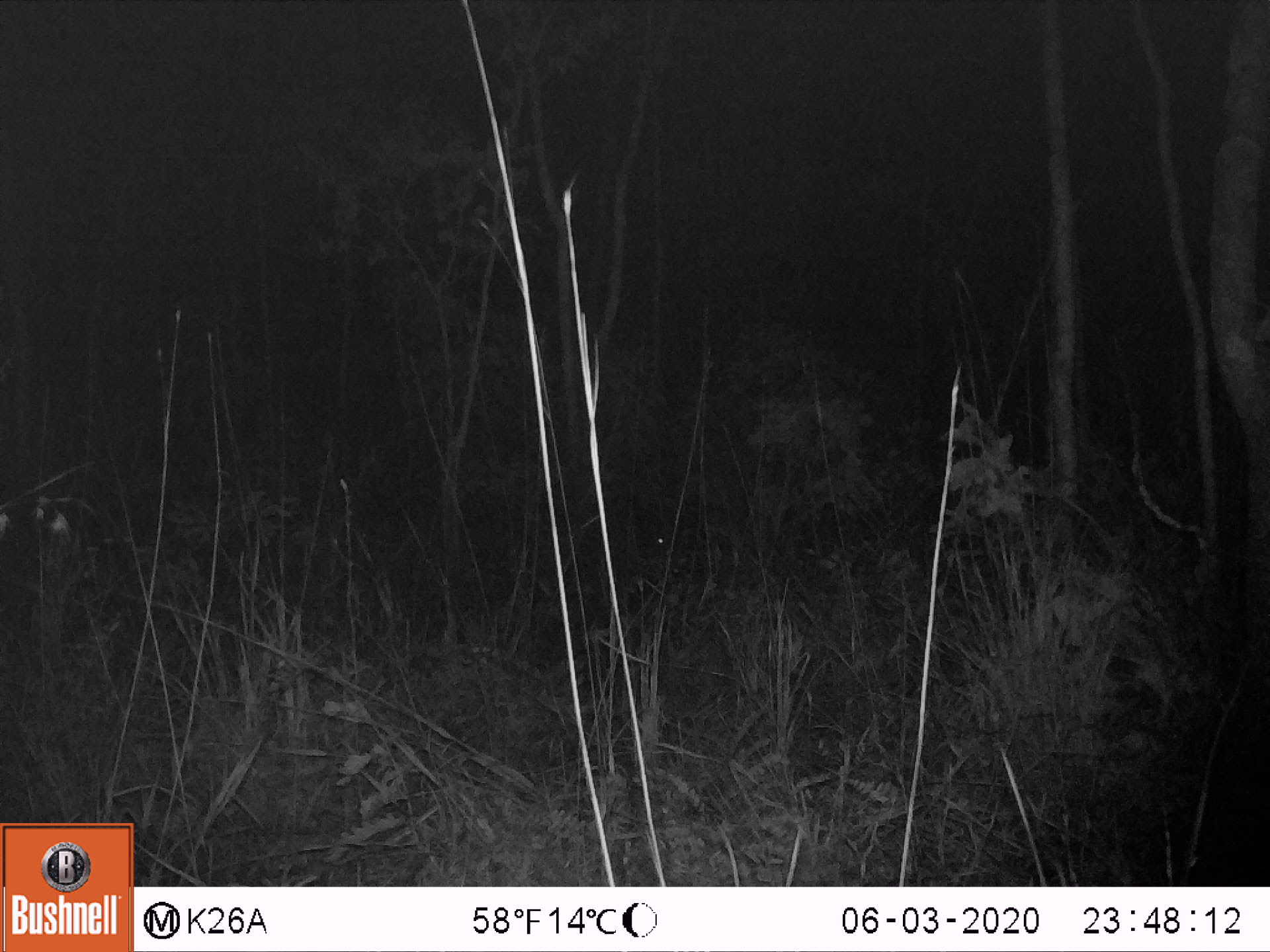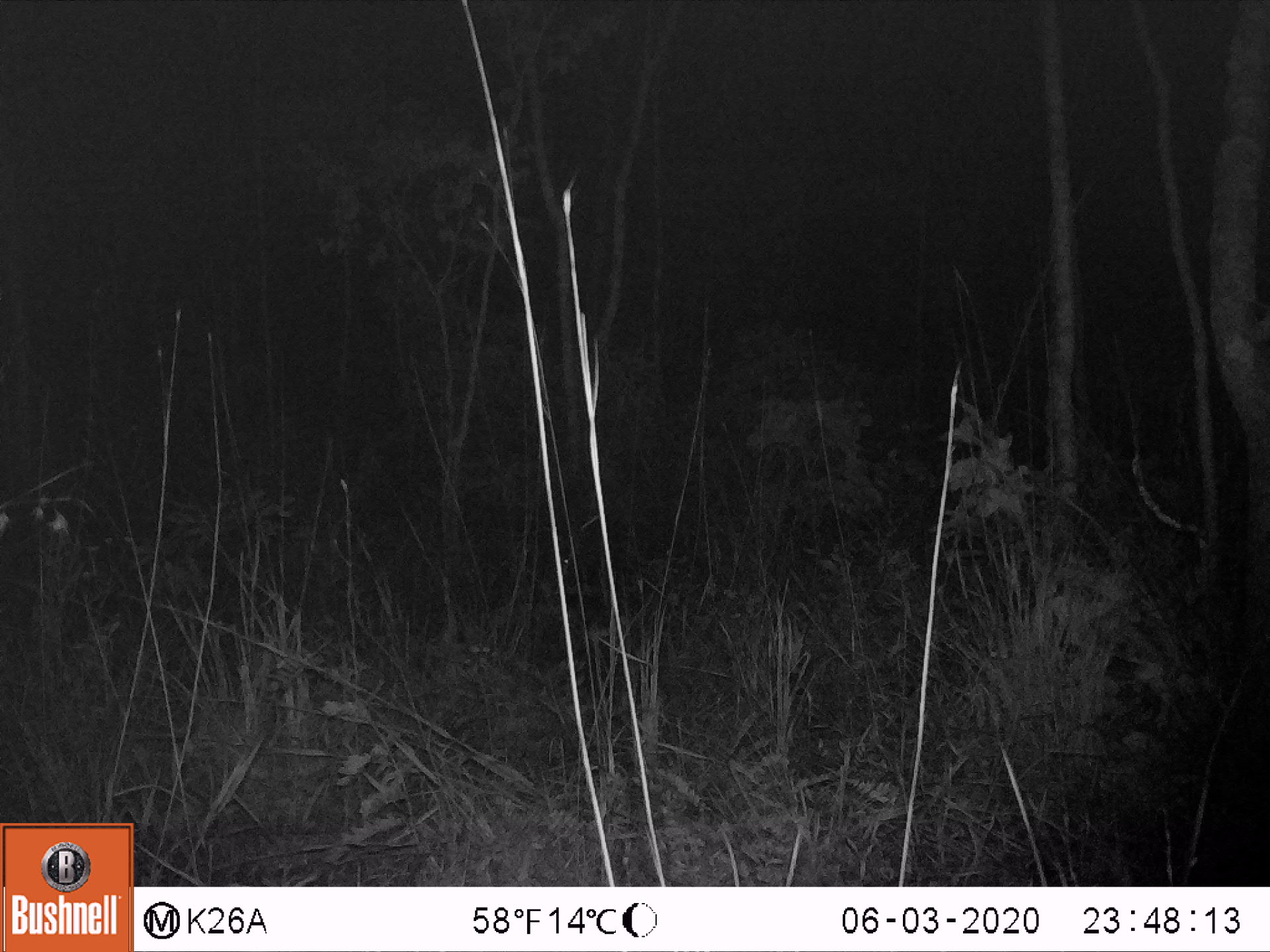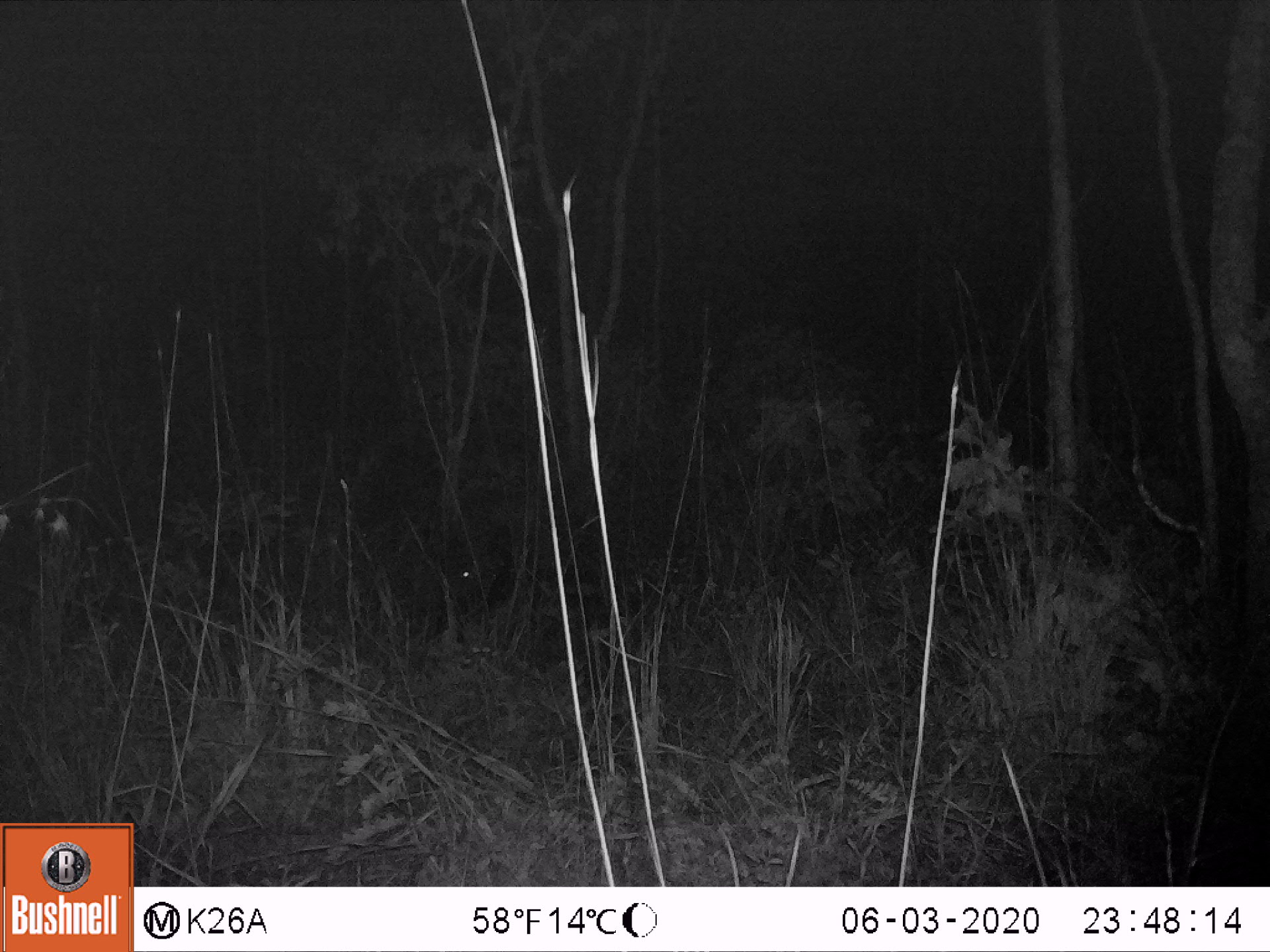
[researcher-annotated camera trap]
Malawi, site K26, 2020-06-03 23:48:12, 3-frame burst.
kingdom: Animalia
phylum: Chordata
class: Mammalia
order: Artiodactyla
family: Suidae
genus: Potamochoerus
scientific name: Potamochoerus larvatus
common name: bushpig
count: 1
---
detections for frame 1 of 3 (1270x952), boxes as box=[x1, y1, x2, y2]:
bushpig: box=[640, 456, 768, 563]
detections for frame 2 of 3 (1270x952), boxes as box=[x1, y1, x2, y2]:
bushpig: box=[548, 509, 671, 610]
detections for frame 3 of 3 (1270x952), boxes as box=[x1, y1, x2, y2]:
bushpig: box=[436, 486, 571, 612]